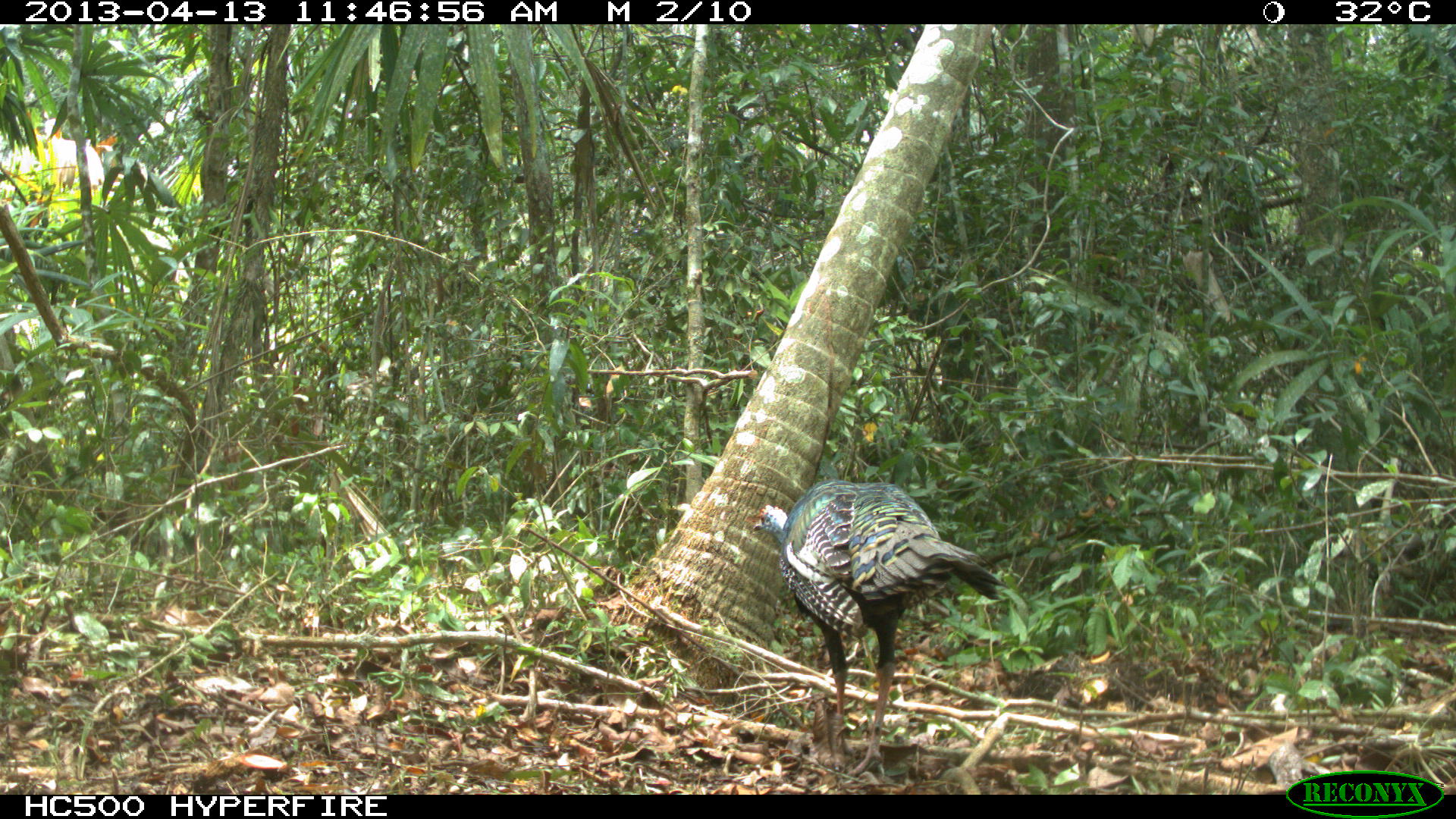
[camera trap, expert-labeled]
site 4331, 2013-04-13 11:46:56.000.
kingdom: Animalia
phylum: Chordata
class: Aves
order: Galliformes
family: Phasianidae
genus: Meleagris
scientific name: Meleagris ocellata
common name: ocellated turkey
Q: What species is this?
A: Meleagris ocellata (ocellated turkey).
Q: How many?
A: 1.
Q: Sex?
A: Female.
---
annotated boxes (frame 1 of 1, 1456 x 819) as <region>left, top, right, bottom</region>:
meleagris ocellata: <region>744, 478, 1010, 780</region>